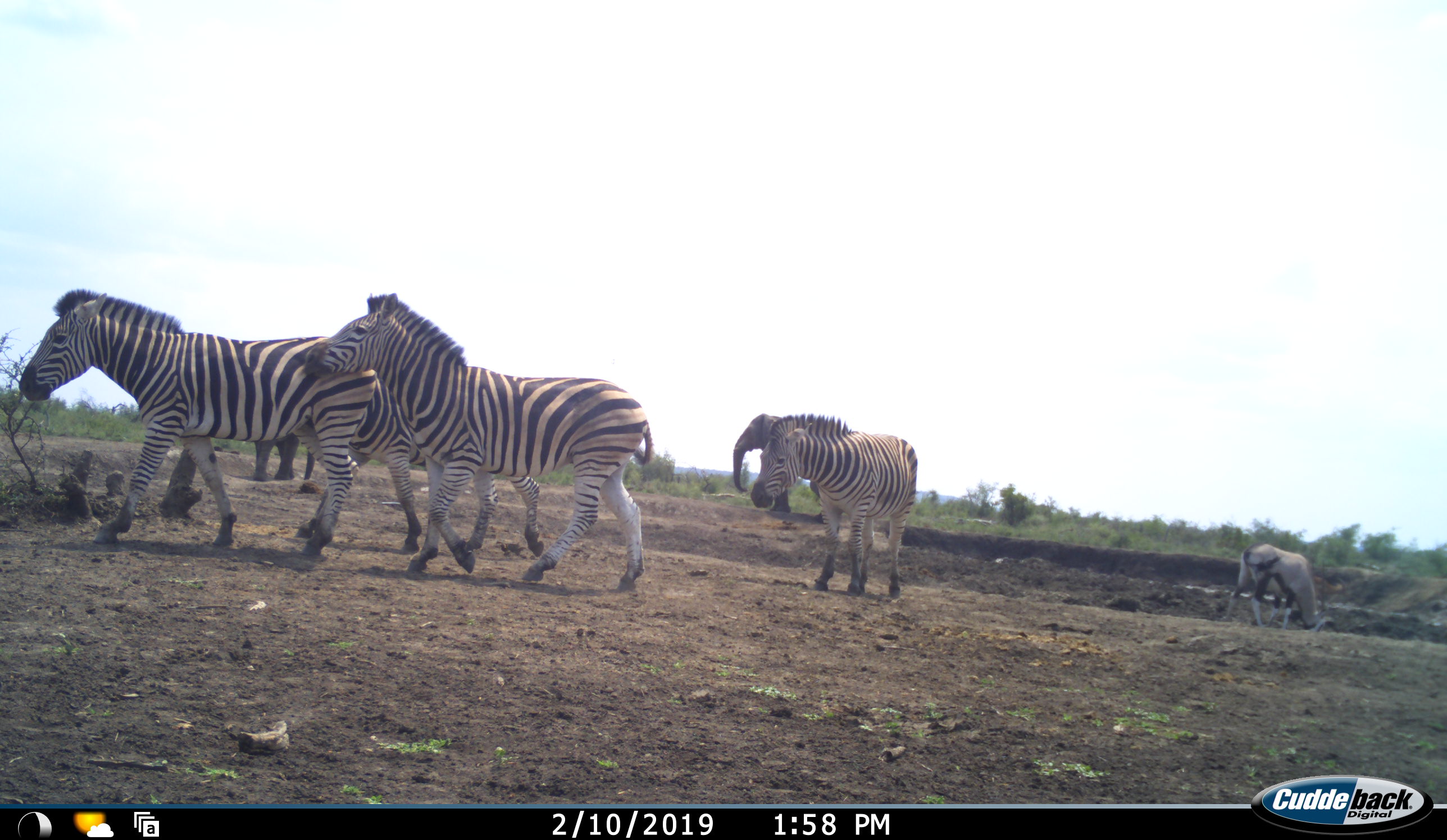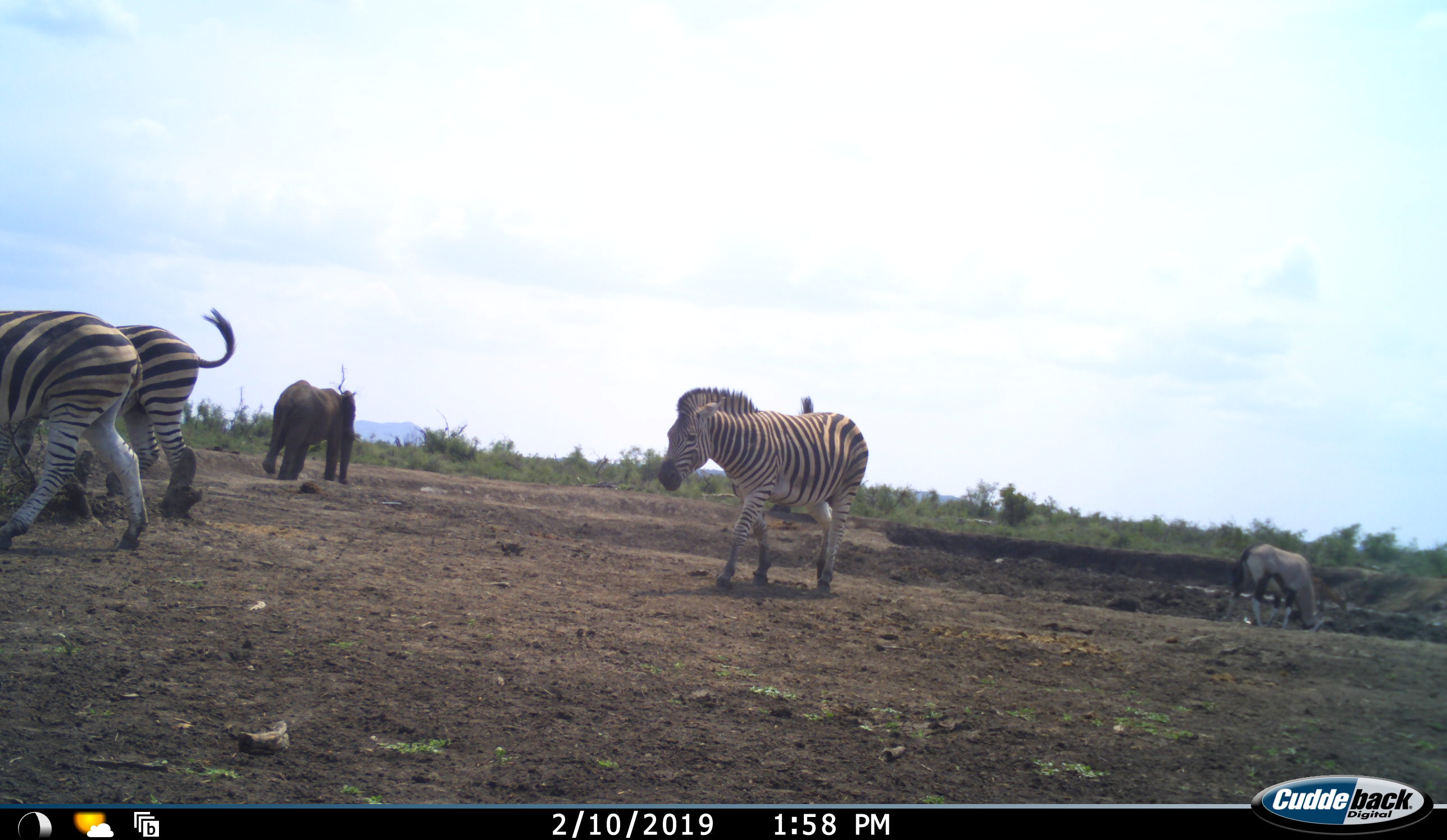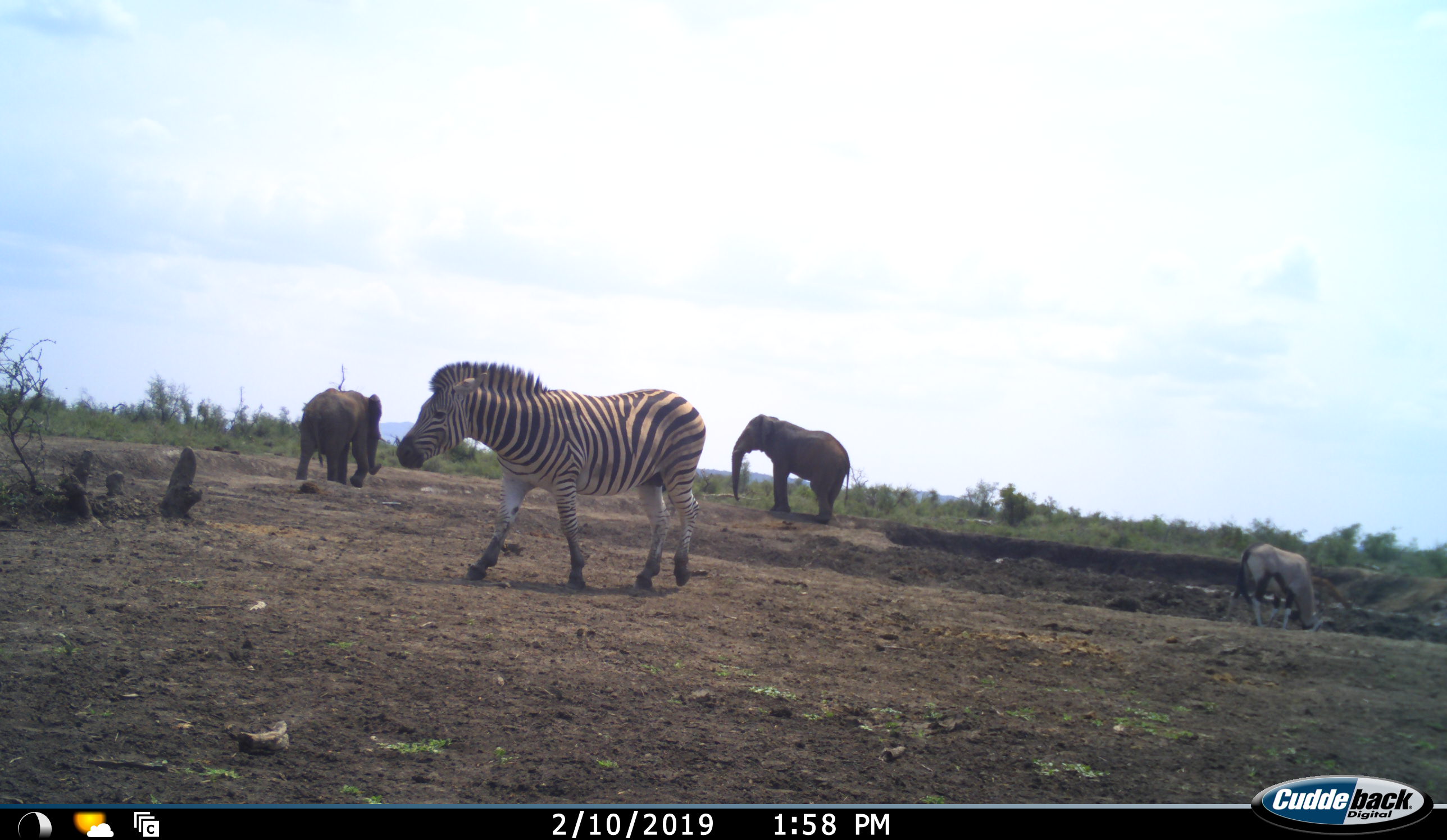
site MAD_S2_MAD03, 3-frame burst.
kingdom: Animalia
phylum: Chordata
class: Mammalia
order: Proboscidea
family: Elephantidae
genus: Loxodonta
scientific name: Loxodonta africana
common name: african bush elephant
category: elephant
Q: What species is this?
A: Elephant (african bush elephant) (Loxodonta africana).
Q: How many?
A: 2.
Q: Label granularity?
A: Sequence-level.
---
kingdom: Animalia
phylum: Chordata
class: Mammalia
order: Perissodactyla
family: Equidae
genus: Equus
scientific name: Equus quagga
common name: plains zebra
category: zebraplains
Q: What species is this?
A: Zebraplains (plains zebra) (Equus quagga).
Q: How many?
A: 4.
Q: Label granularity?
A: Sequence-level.